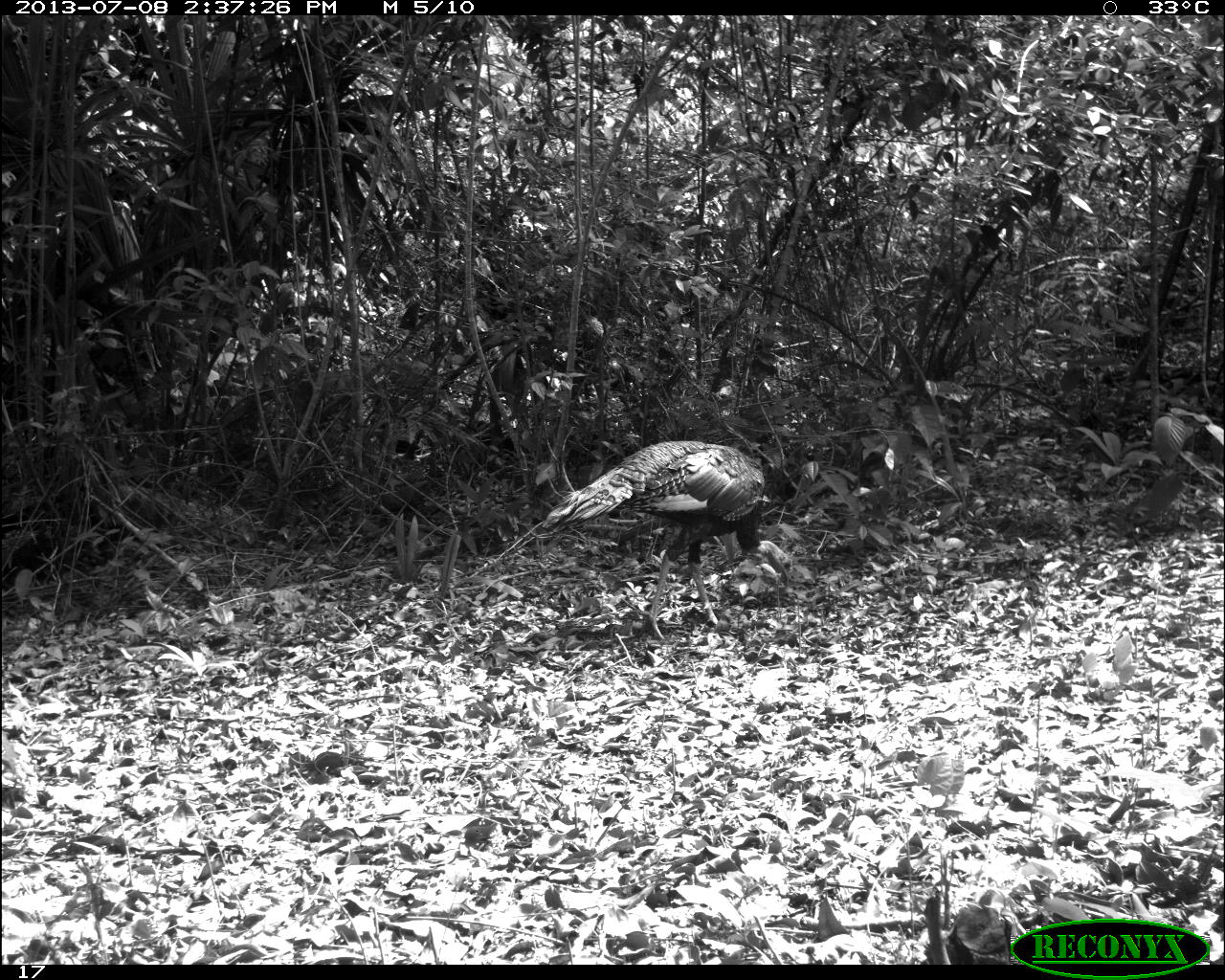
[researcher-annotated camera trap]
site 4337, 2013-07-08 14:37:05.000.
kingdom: Animalia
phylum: Chordata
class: Aves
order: Galliformes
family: Phasianidae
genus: Meleagris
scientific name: Meleagris ocellata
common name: ocellated turkey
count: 1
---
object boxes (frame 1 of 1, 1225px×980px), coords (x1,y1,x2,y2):
meleagris ocellata: (541,439,766,641)